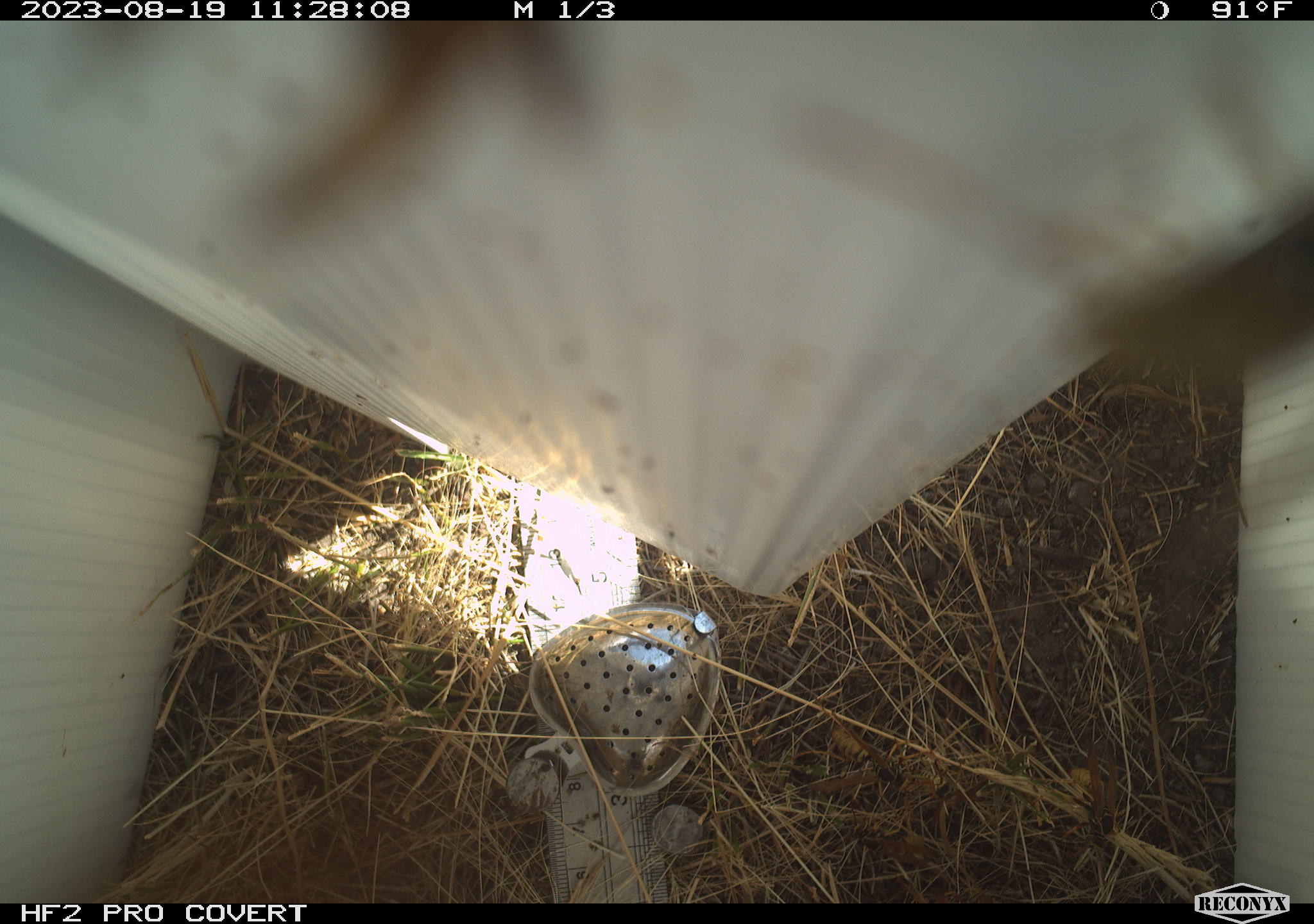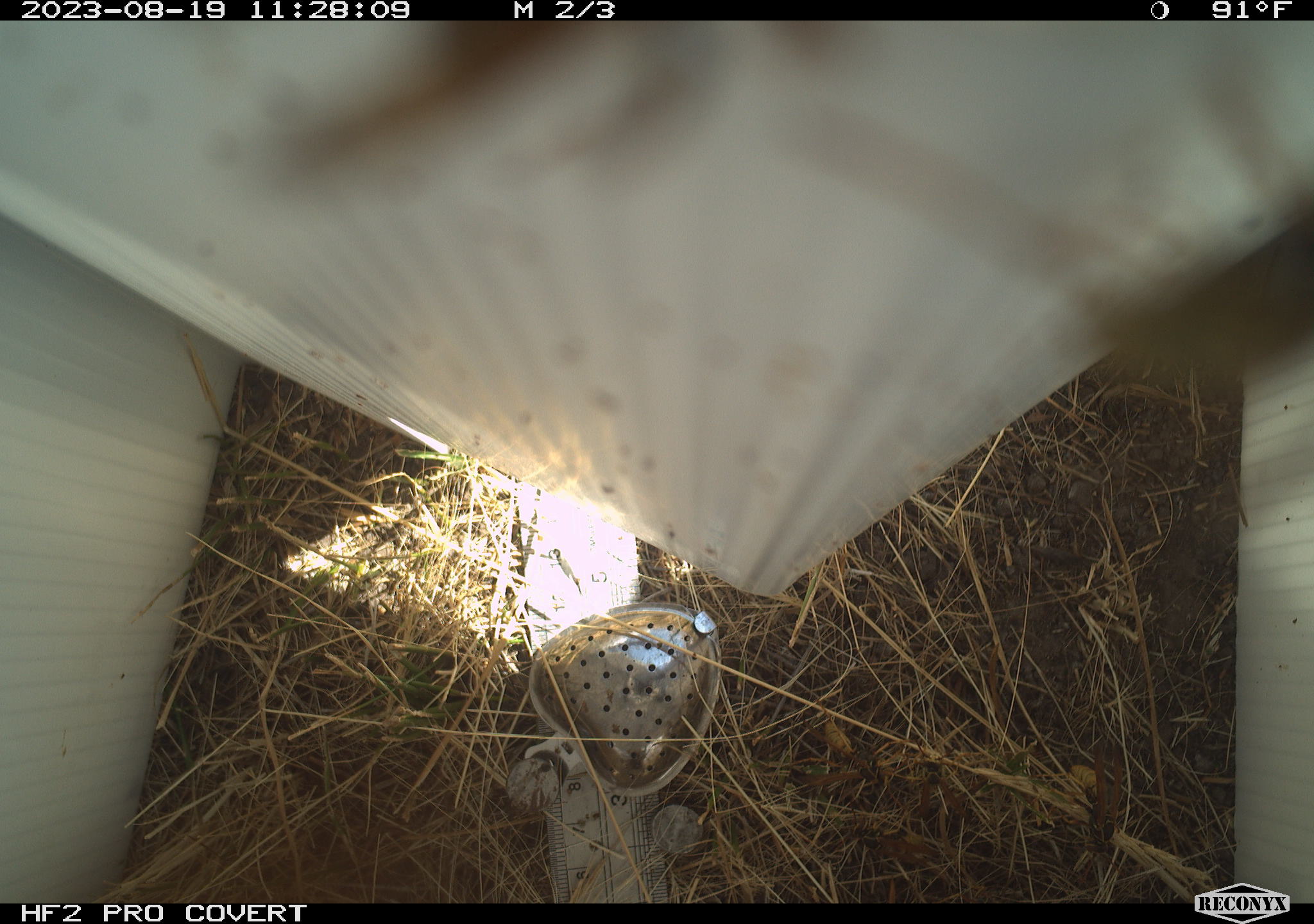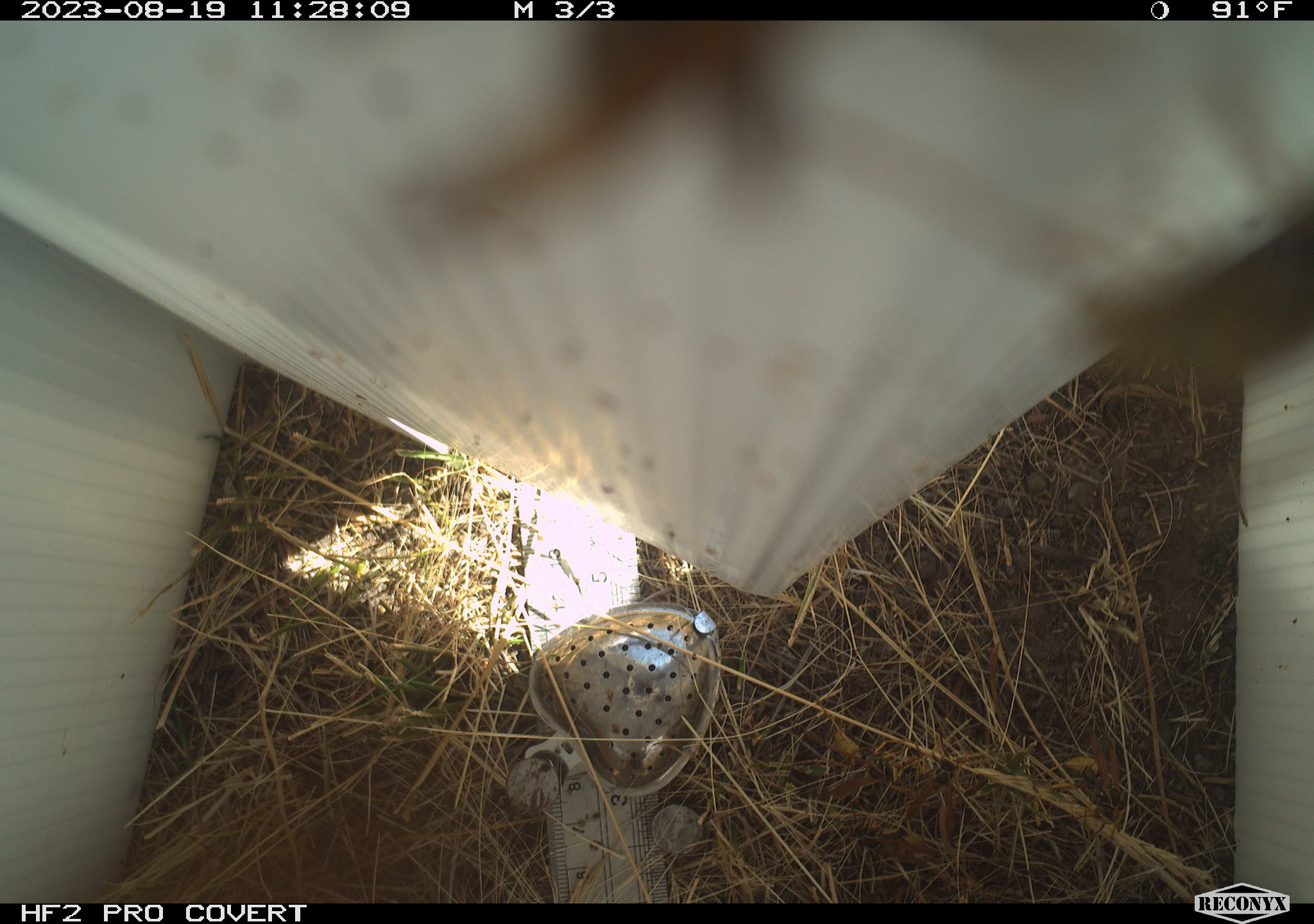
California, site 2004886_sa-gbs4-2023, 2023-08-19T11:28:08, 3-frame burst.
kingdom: Animalia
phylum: Arthropoda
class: Insecta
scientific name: Insecta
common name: insect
Insect (Insecta).